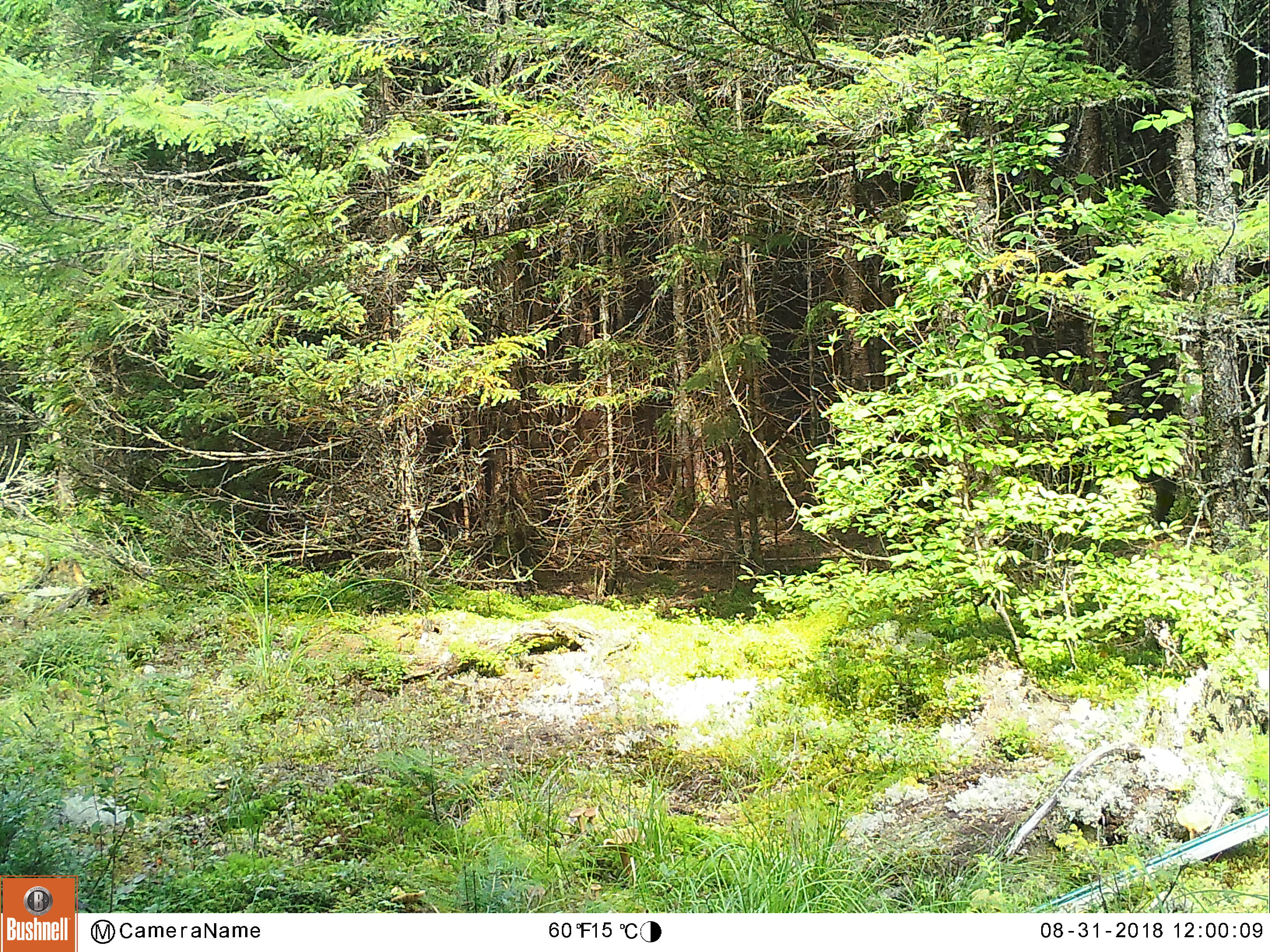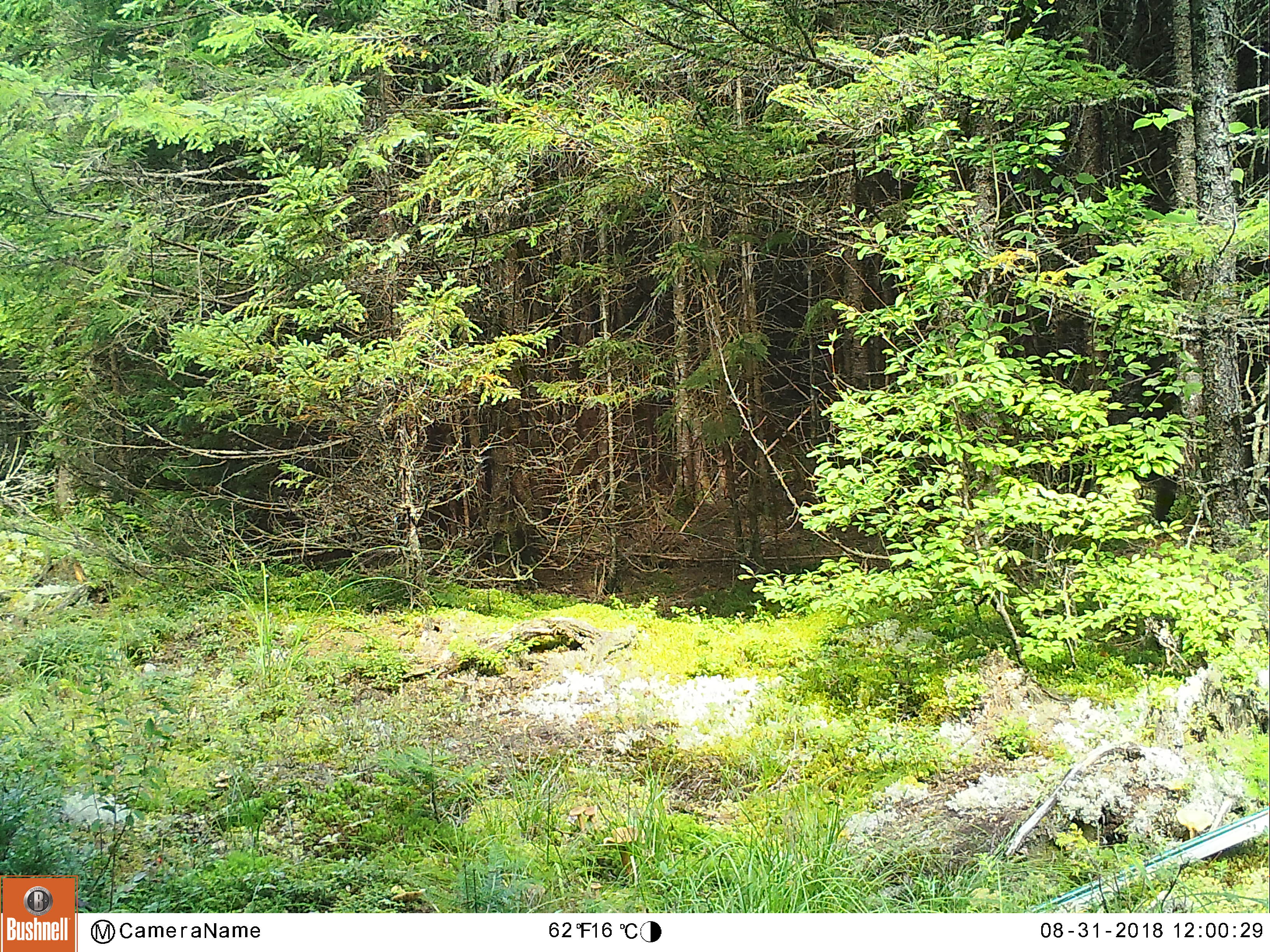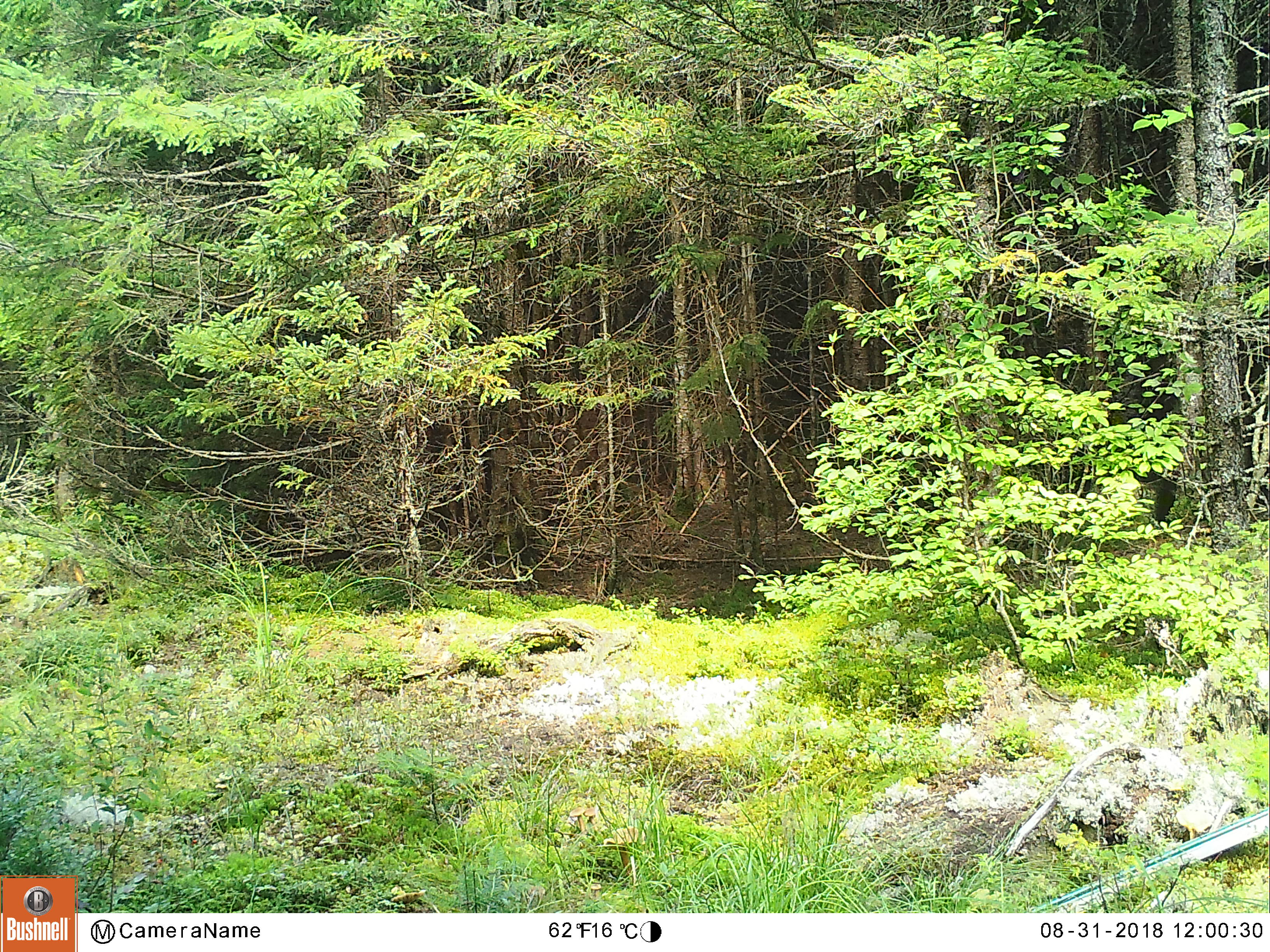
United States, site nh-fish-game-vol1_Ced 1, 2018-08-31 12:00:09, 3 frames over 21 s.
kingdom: Animalia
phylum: Chordata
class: Mammalia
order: Artiodactyla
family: Cervidae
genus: Odocoileus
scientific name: Odocoileus virginianus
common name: white-tailed deer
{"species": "white-tailed deer (Odocoileus virginianus)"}